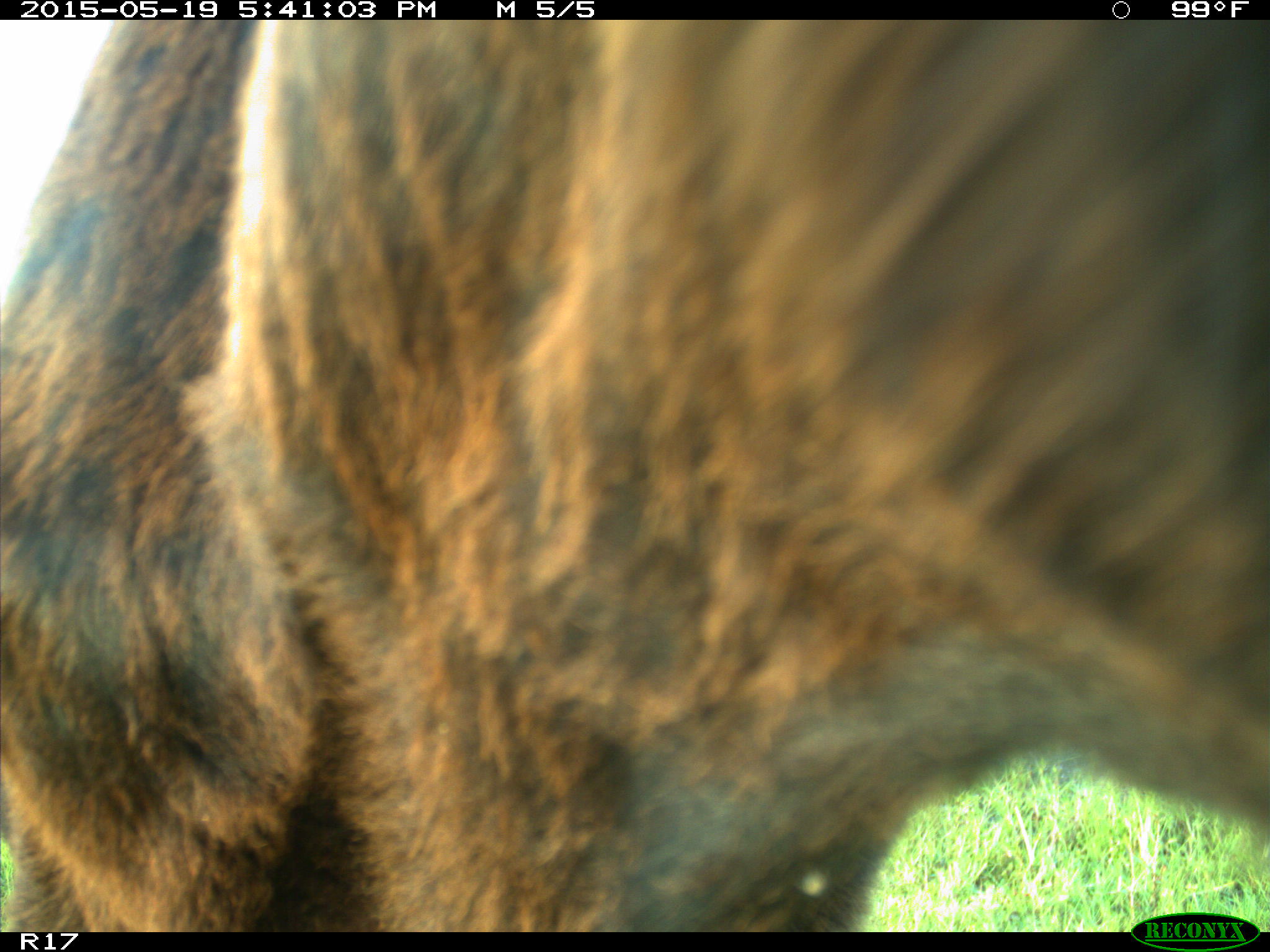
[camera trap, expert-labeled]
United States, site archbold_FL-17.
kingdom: Animalia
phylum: Chordata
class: Mammalia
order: Artiodactyla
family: Bovidae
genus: Bos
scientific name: Bos taurus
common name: domestic cow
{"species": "Bos taurus (domestic cow)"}